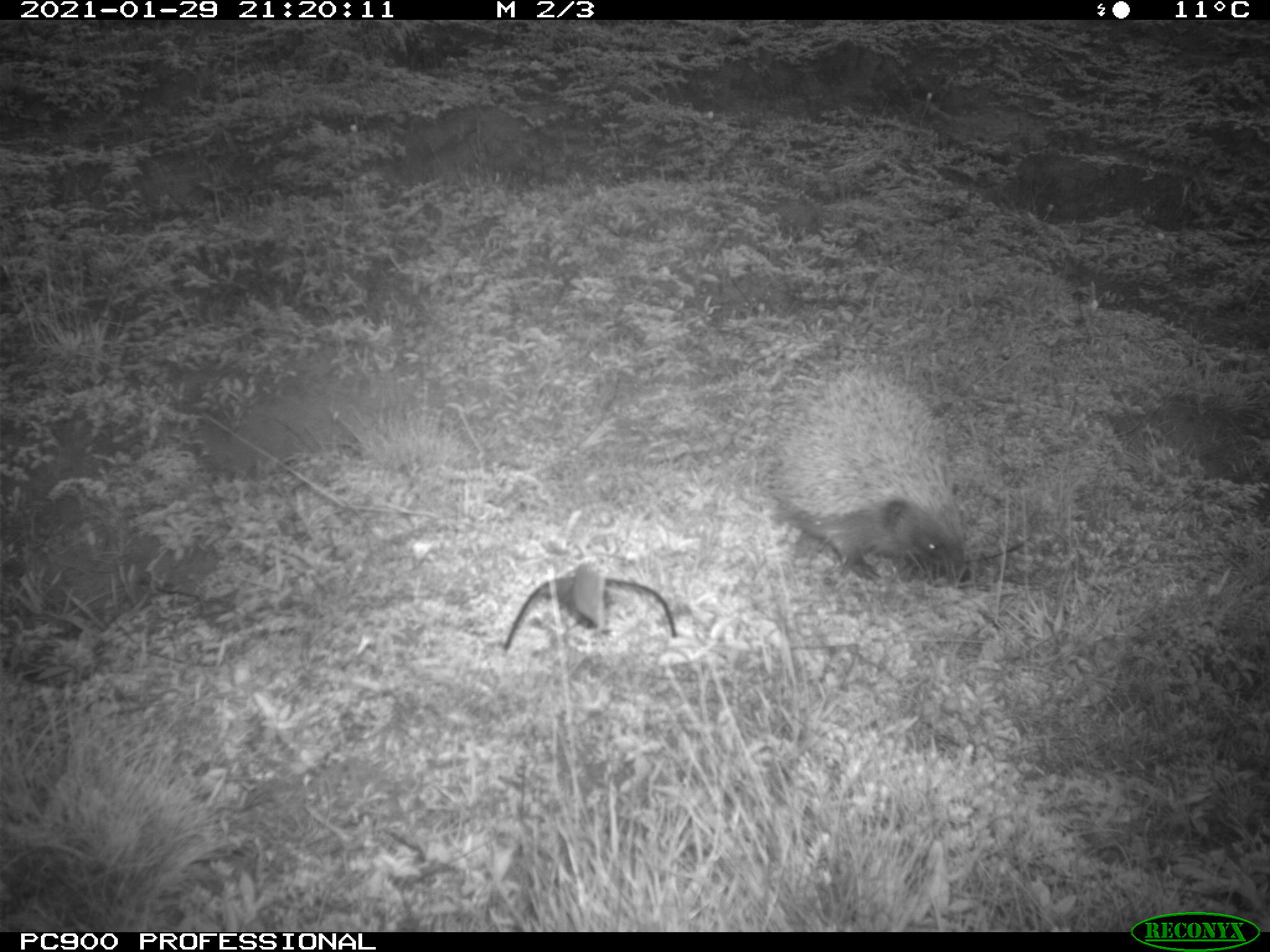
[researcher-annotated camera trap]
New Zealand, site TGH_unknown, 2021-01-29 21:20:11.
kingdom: Animalia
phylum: Chordata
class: Mammalia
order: Eulipotyphla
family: Erinaceidae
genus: Erinaceus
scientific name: Erinaceus europaeus europaeus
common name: european hedgehog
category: hedgehog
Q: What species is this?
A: Hedgehog (european hedgehog) (Erinaceus europaeus europaeus).